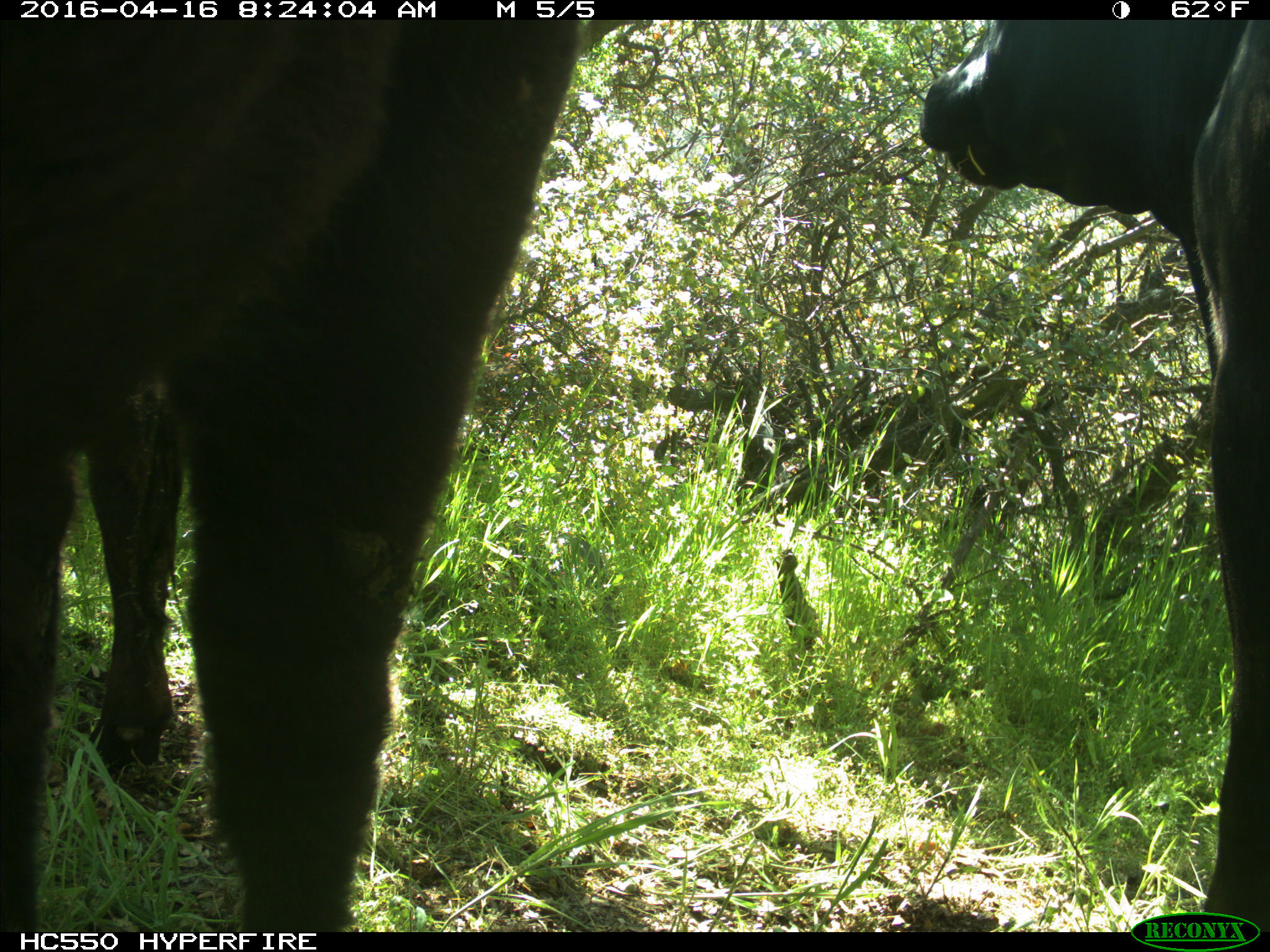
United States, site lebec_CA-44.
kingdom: Animalia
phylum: Chordata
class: Mammalia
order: Artiodactyla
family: Bovidae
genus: Bos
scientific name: Bos taurus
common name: domestic cow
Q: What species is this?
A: Bos taurus (domestic cow).